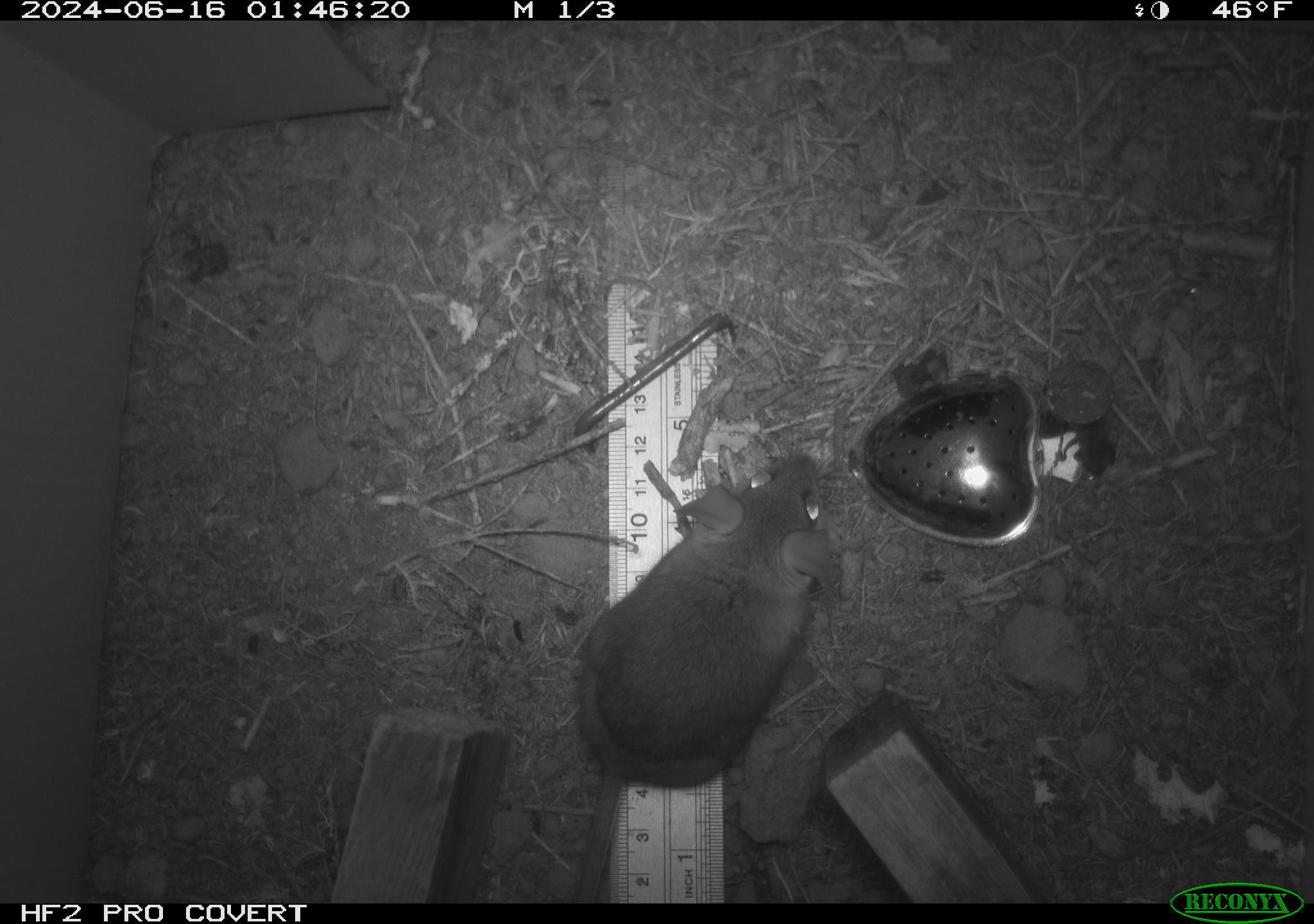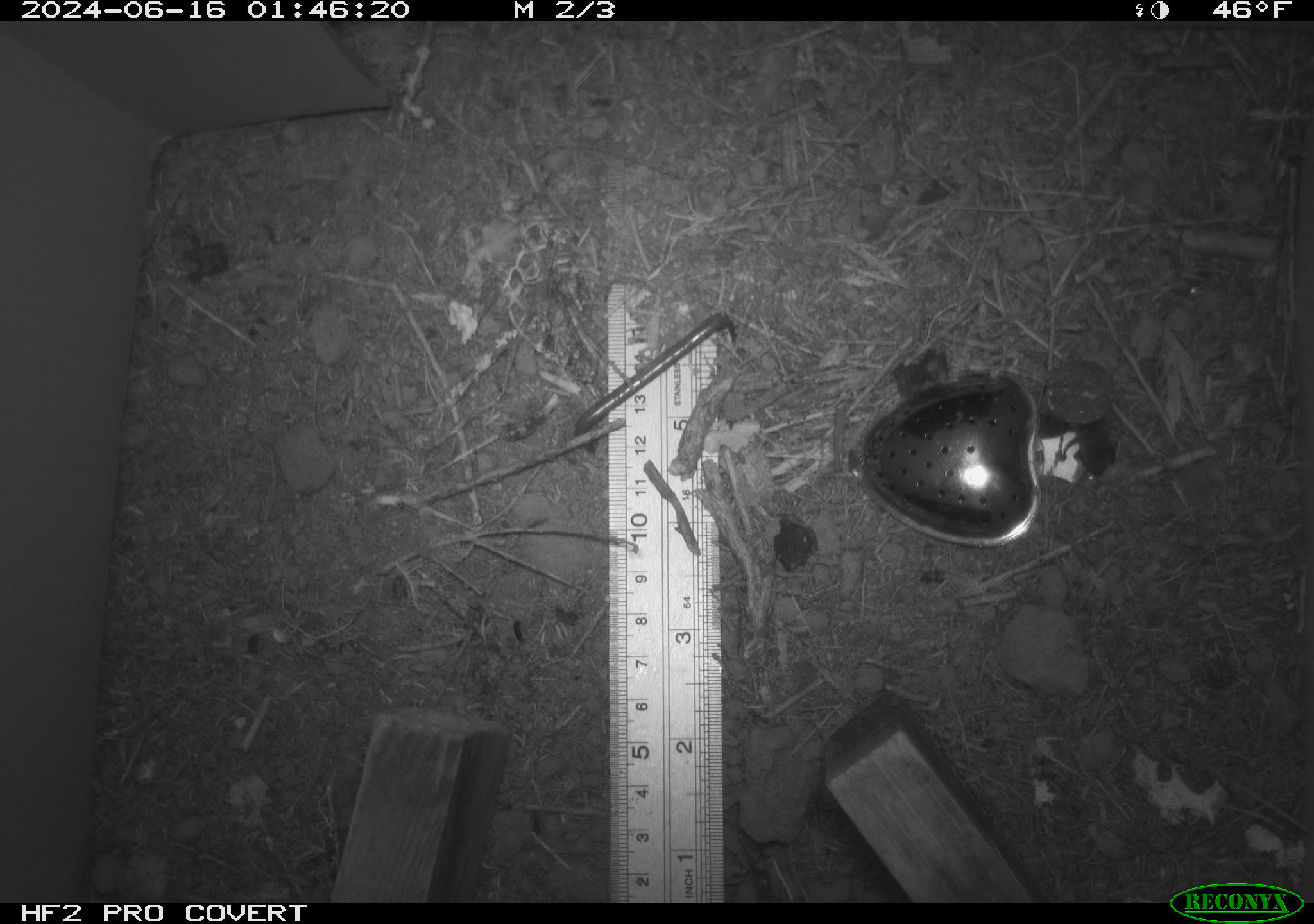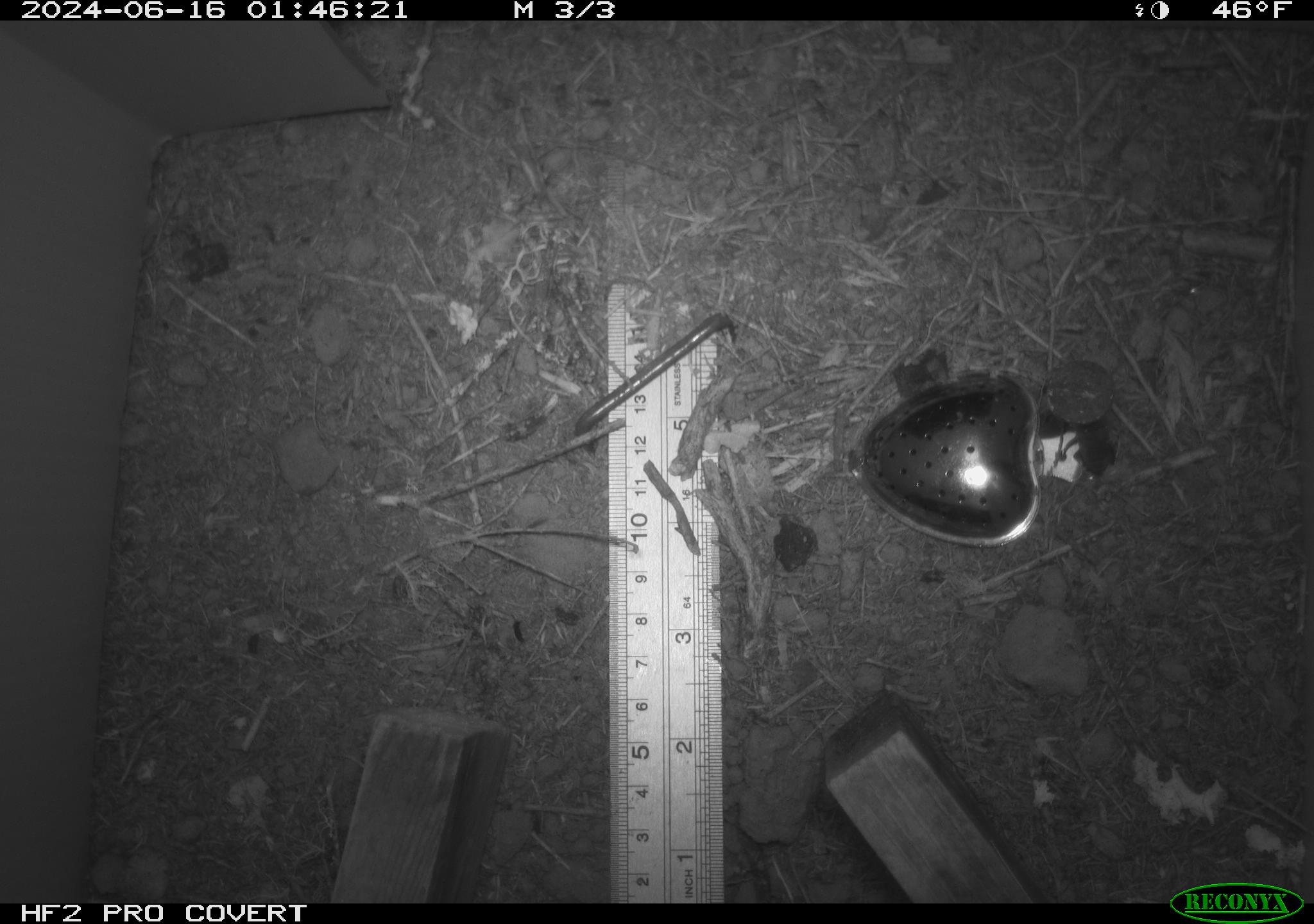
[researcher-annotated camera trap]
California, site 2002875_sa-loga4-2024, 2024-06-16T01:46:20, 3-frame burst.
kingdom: Animalia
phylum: Chordata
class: Mammalia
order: Rodentia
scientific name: Rodentia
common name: mouse species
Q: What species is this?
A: Mouse species (Rodentia).